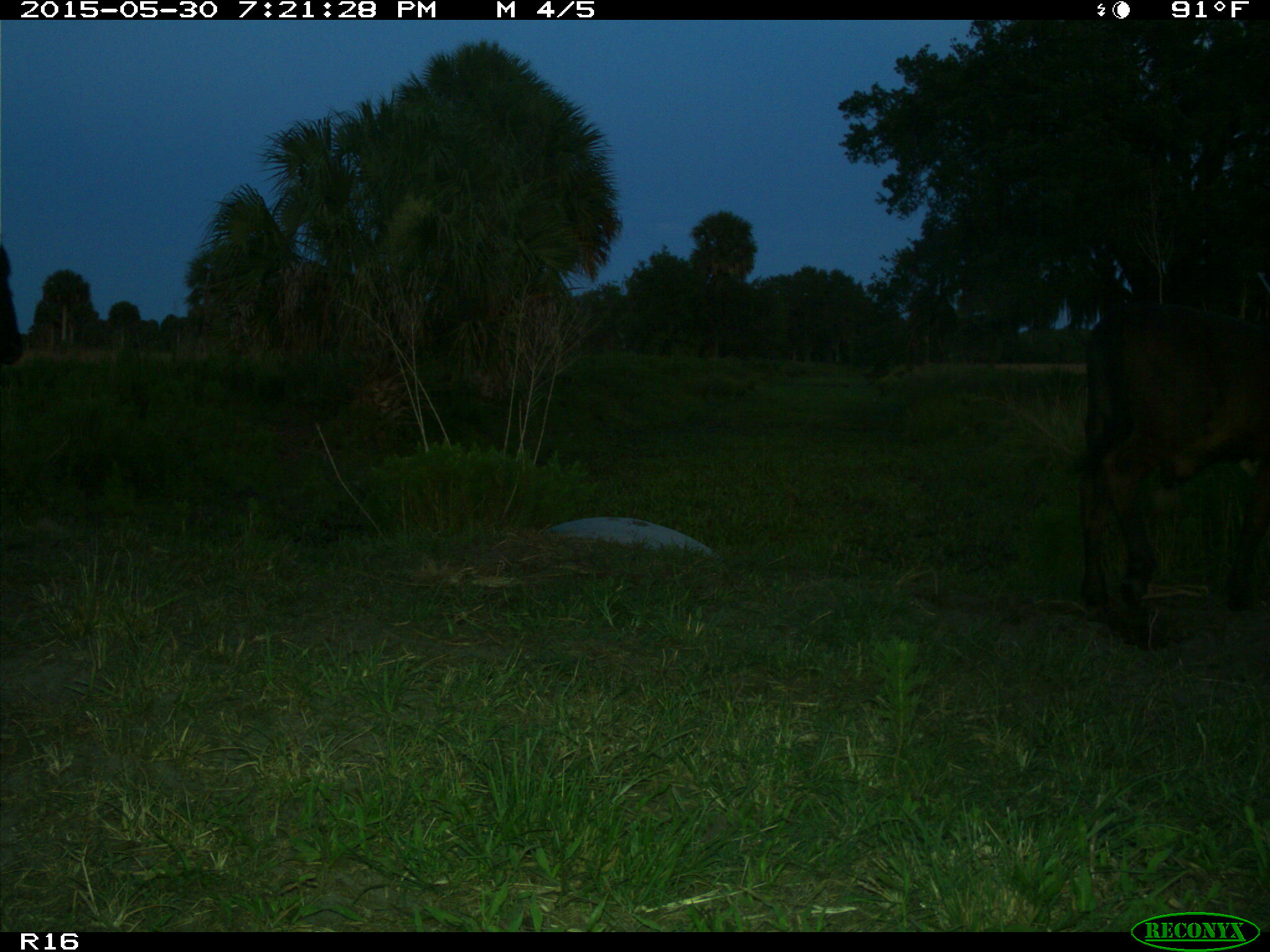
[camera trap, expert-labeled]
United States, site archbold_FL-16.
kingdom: Animalia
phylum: Chordata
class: Mammalia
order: Artiodactyla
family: Bovidae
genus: Bos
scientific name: Bos taurus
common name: domestic cow